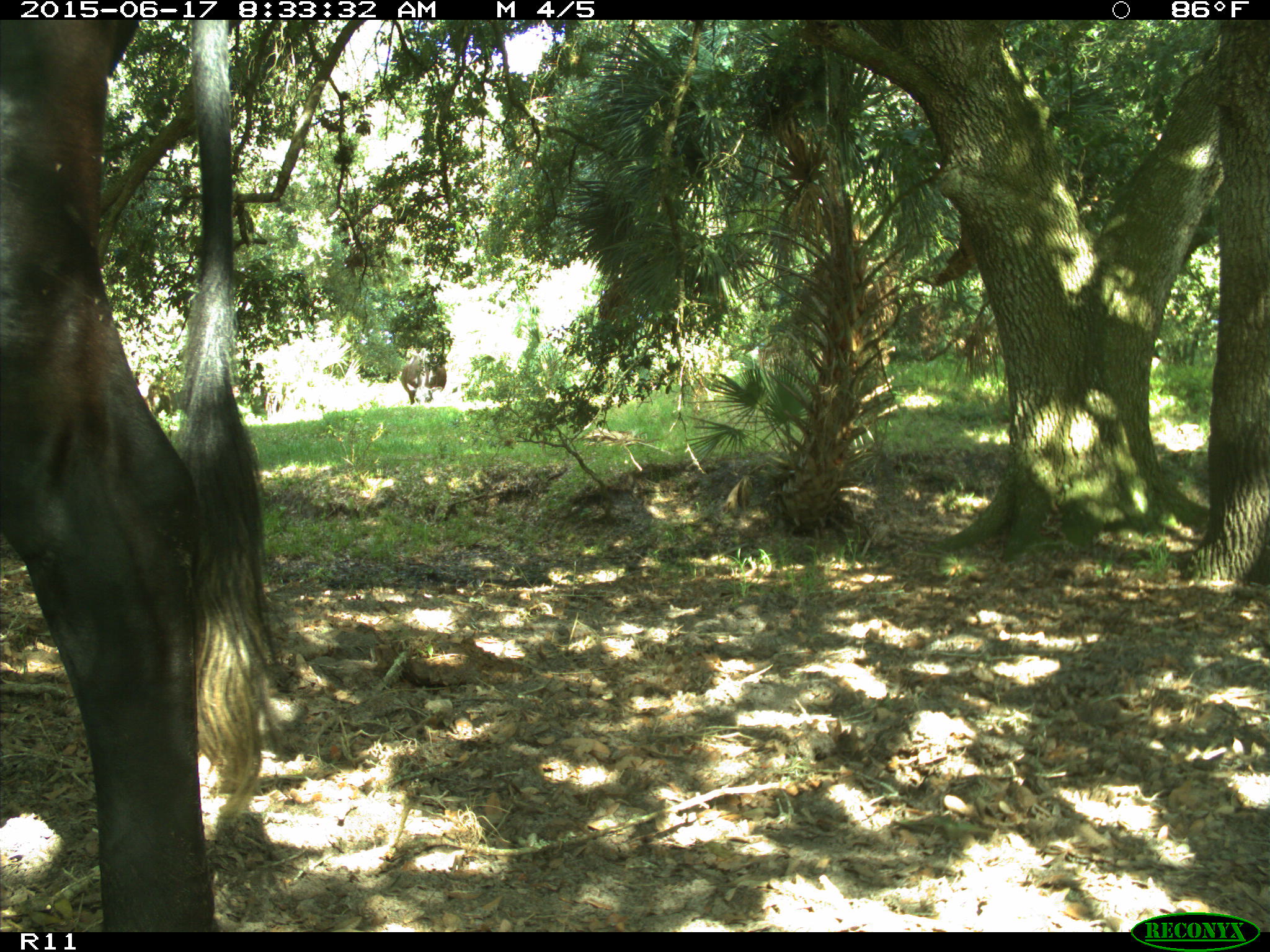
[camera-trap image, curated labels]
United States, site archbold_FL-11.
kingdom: Animalia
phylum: Chordata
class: Mammalia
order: Artiodactyla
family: Bovidae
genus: Bos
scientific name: Bos taurus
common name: domestic cow